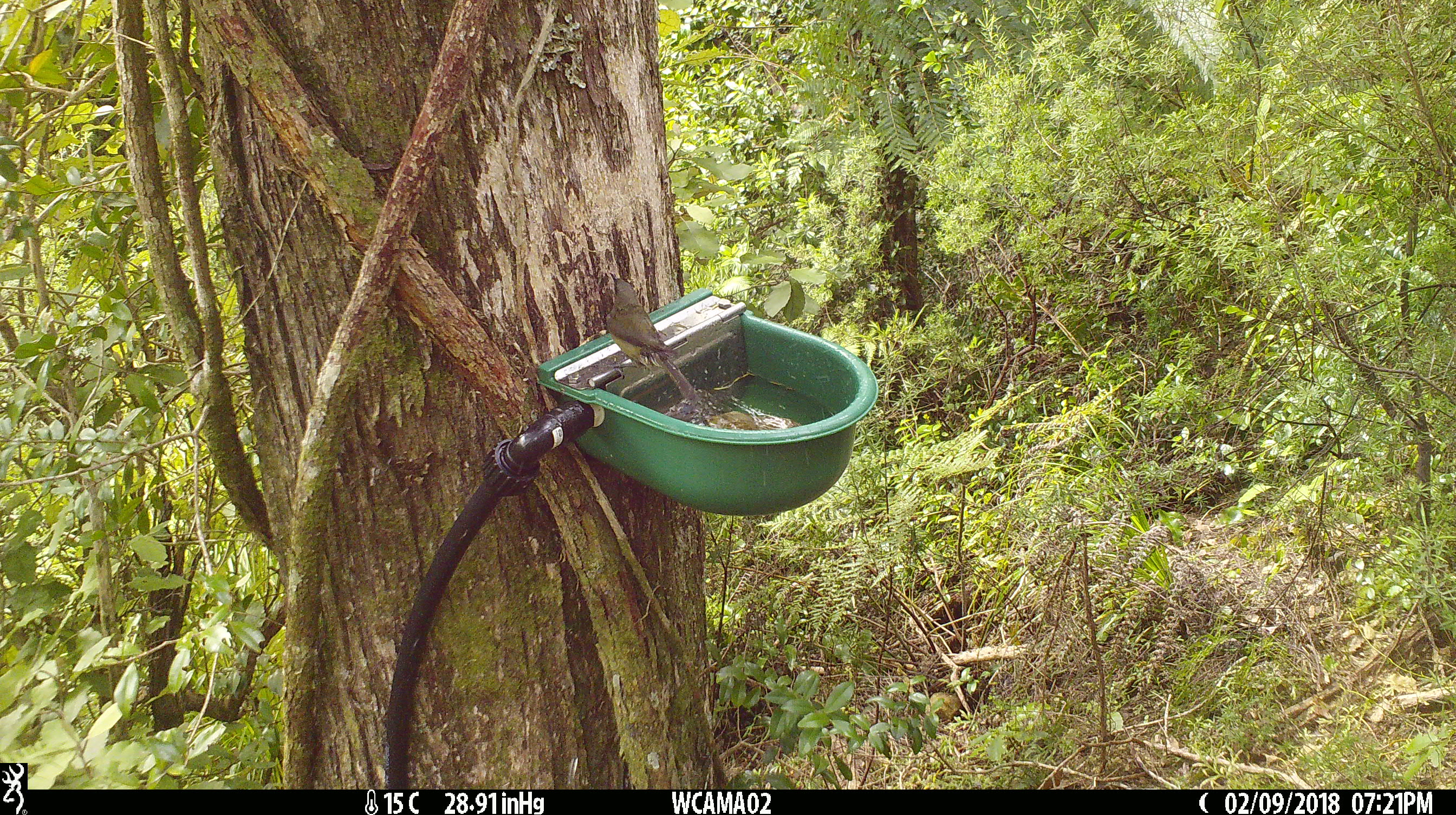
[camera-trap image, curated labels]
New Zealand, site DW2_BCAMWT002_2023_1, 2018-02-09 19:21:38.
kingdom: Animalia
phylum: Chordata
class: Aves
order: Passeriformes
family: Meliphagidae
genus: Anthornis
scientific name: Anthornis melanura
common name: new zealand bellbird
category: bellbird